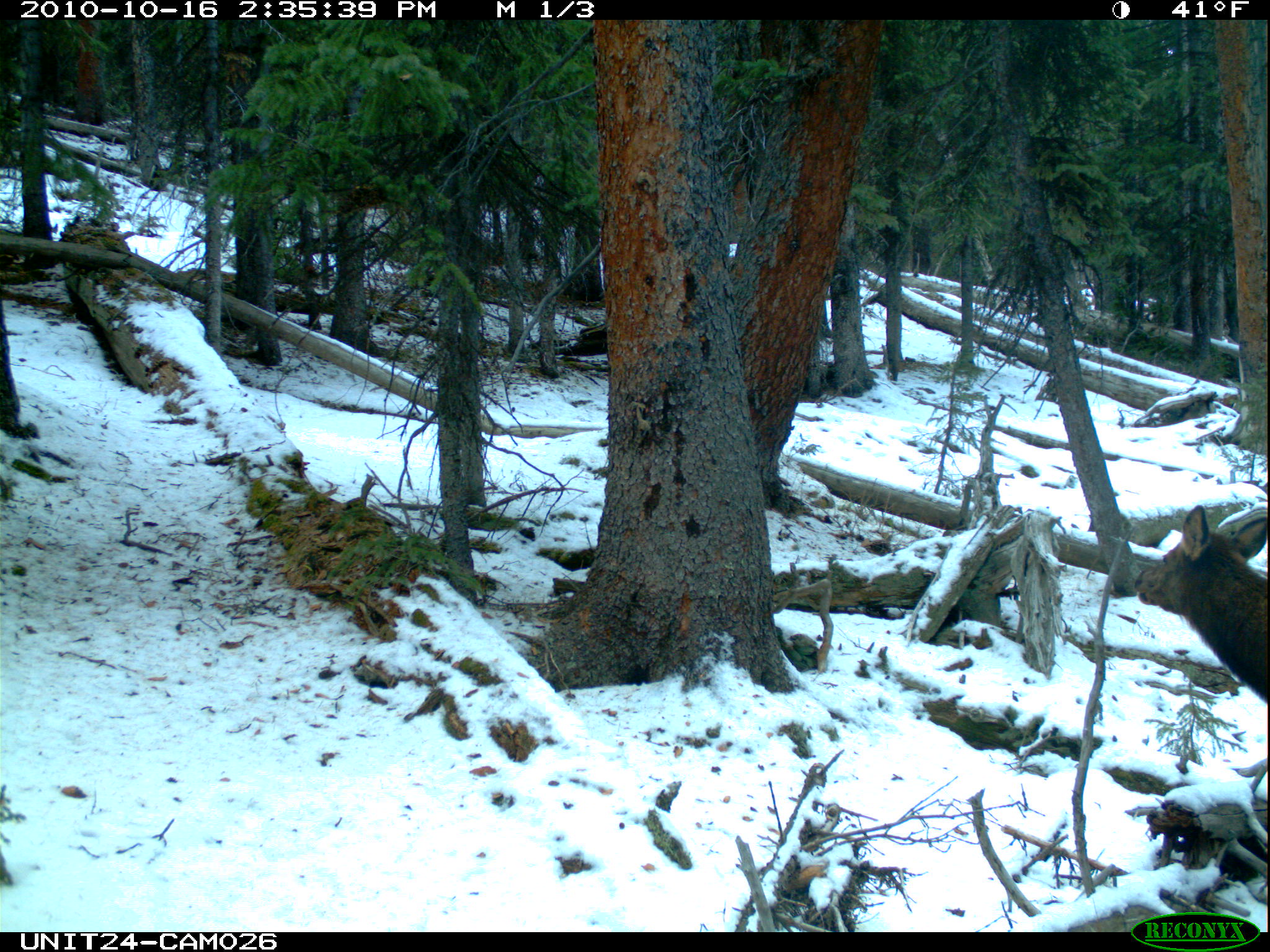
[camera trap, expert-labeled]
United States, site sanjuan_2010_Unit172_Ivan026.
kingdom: Animalia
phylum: Chordata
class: Mammalia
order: Artiodactyla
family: Cervidae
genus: Cervus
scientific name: Cervus elaphus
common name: red deer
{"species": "Cervus elaphus (red deer)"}